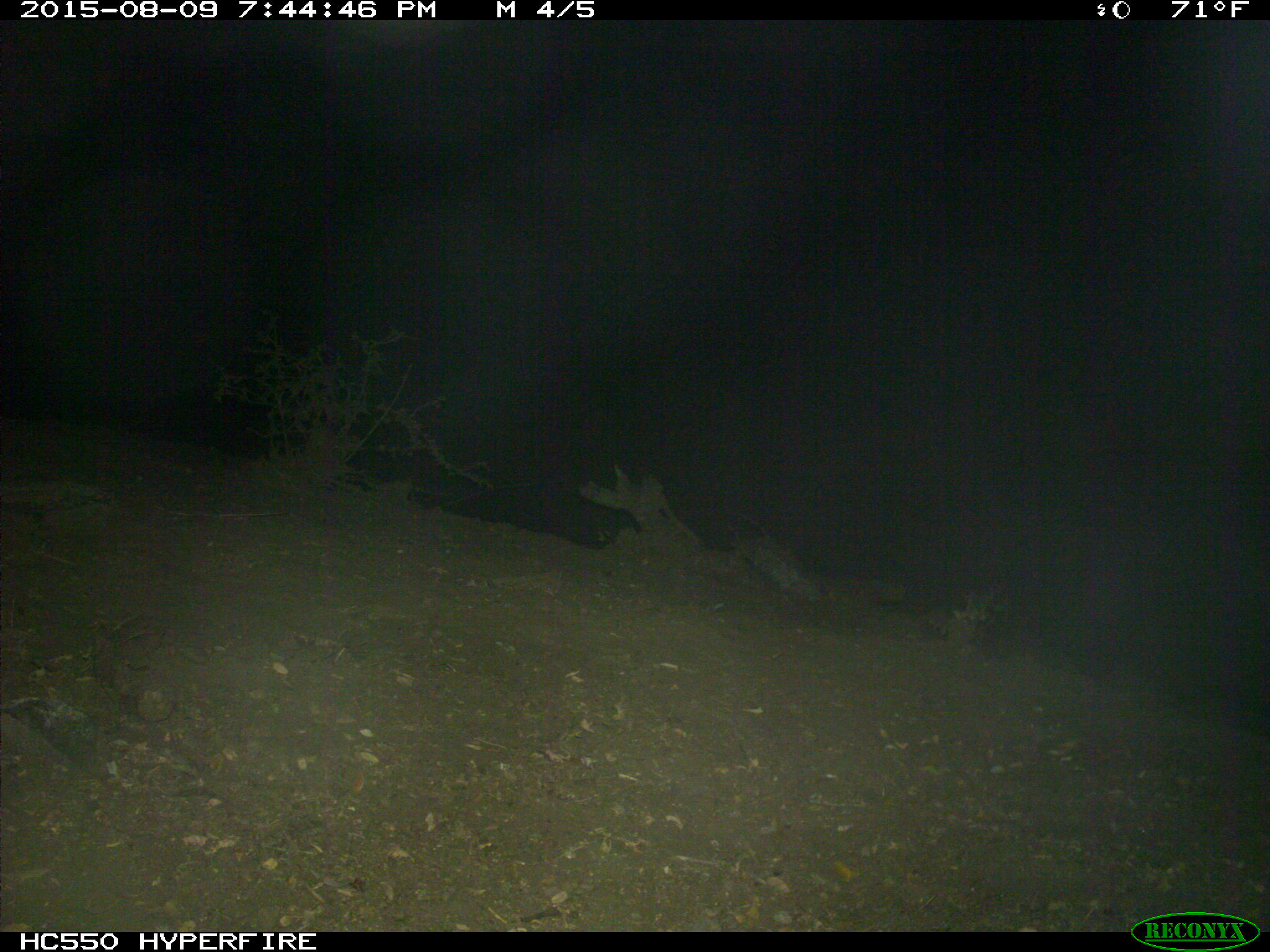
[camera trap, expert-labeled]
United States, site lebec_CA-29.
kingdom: Animalia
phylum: Chordata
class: Mammalia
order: Artiodactyla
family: Suidae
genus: Sus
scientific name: Sus scrofa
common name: wild boar